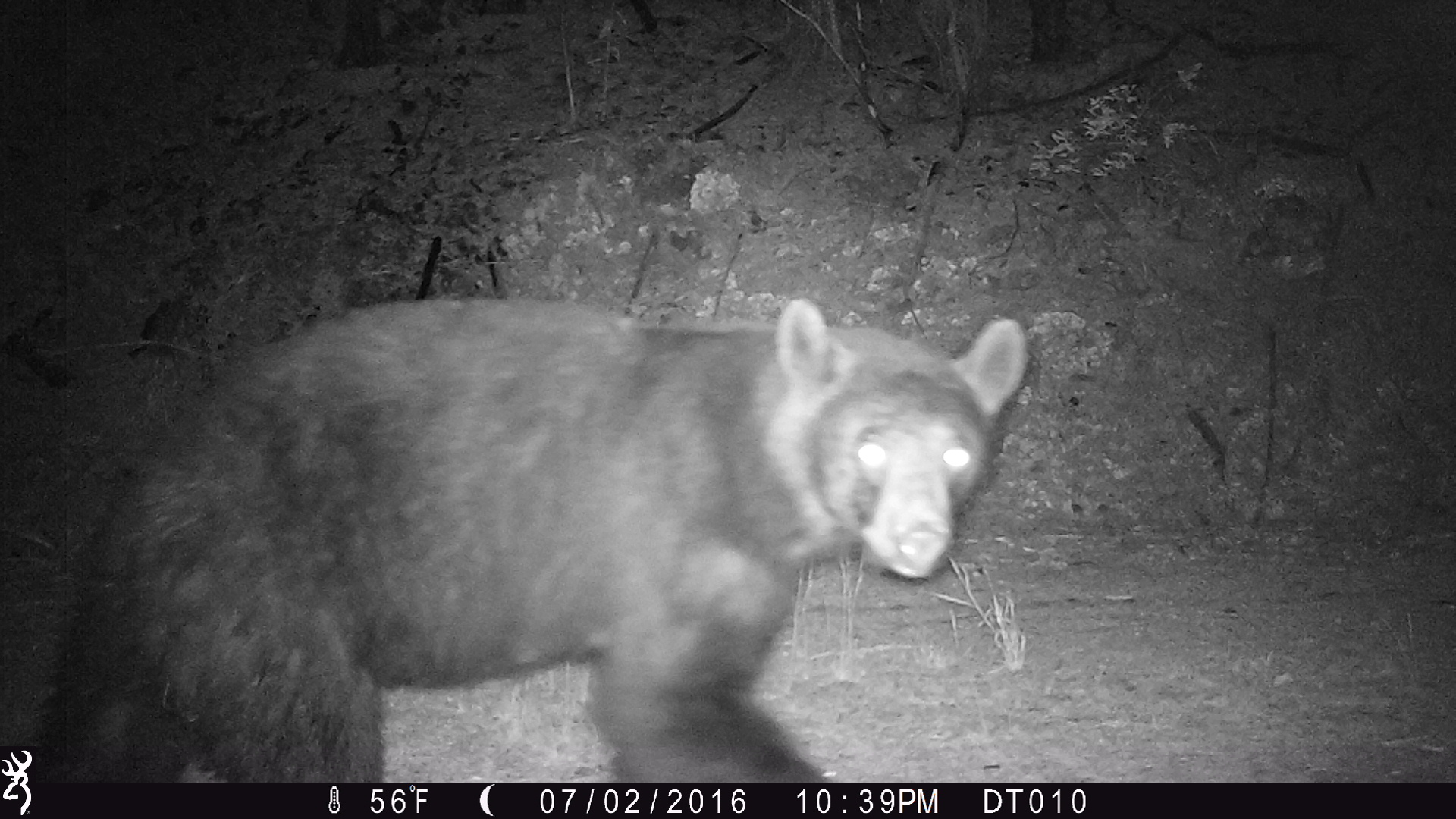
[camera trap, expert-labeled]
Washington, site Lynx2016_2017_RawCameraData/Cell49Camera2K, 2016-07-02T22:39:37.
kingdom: Animalia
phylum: Chordata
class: Mammalia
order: Carnivora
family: Ursidae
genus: Ursus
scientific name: Ursus americanus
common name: american black bear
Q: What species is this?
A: Ursus americanus (american black bear).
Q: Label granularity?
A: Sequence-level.